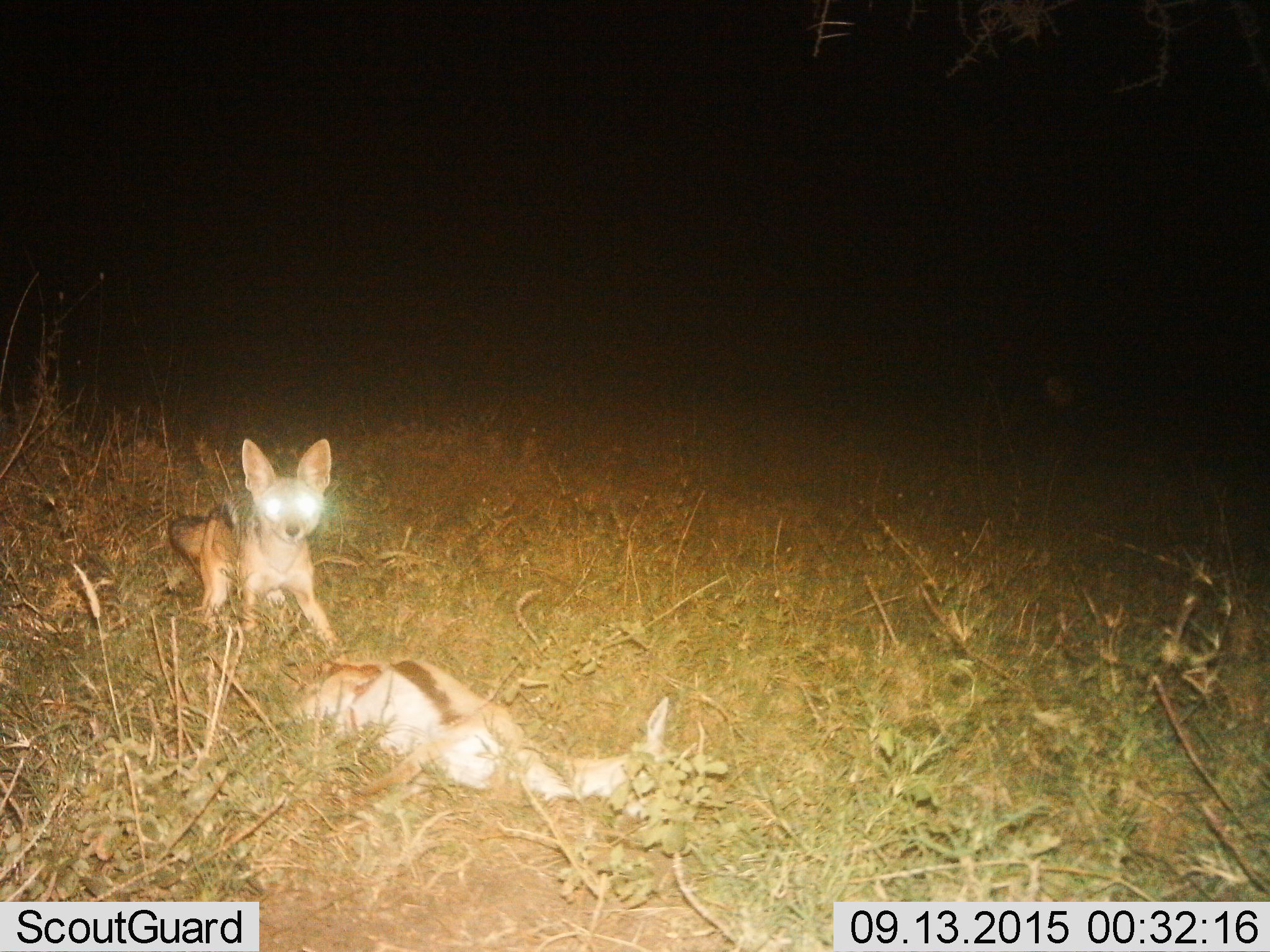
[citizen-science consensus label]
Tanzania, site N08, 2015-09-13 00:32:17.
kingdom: Animalia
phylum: Chordata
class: Mammalia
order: Artiodactyla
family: Bovidae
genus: Eudorcas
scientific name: Eudorcas thomsonii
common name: thomson's gazelle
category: gazellethomsons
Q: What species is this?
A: Gazellethomsons (thomson's gazelle) (Eudorcas thomsonii).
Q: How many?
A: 1.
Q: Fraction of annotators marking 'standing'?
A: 0%.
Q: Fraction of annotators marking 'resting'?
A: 86%.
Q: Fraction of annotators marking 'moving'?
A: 0%.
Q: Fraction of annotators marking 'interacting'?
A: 14%.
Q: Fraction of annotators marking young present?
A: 14%.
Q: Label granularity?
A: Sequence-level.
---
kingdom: Animalia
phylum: Chordata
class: Mammalia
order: Carnivora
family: Canidae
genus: Lupulella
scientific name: Lupulella mesomelas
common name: black-backed jackal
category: jackal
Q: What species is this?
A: Jackal (black-backed jackal) (Lupulella mesomelas).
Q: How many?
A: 1.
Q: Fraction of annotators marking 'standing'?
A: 29%.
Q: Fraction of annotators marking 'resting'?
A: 29%.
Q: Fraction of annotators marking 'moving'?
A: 14%.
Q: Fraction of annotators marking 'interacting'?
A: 0%.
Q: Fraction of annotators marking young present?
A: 0%.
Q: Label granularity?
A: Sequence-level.